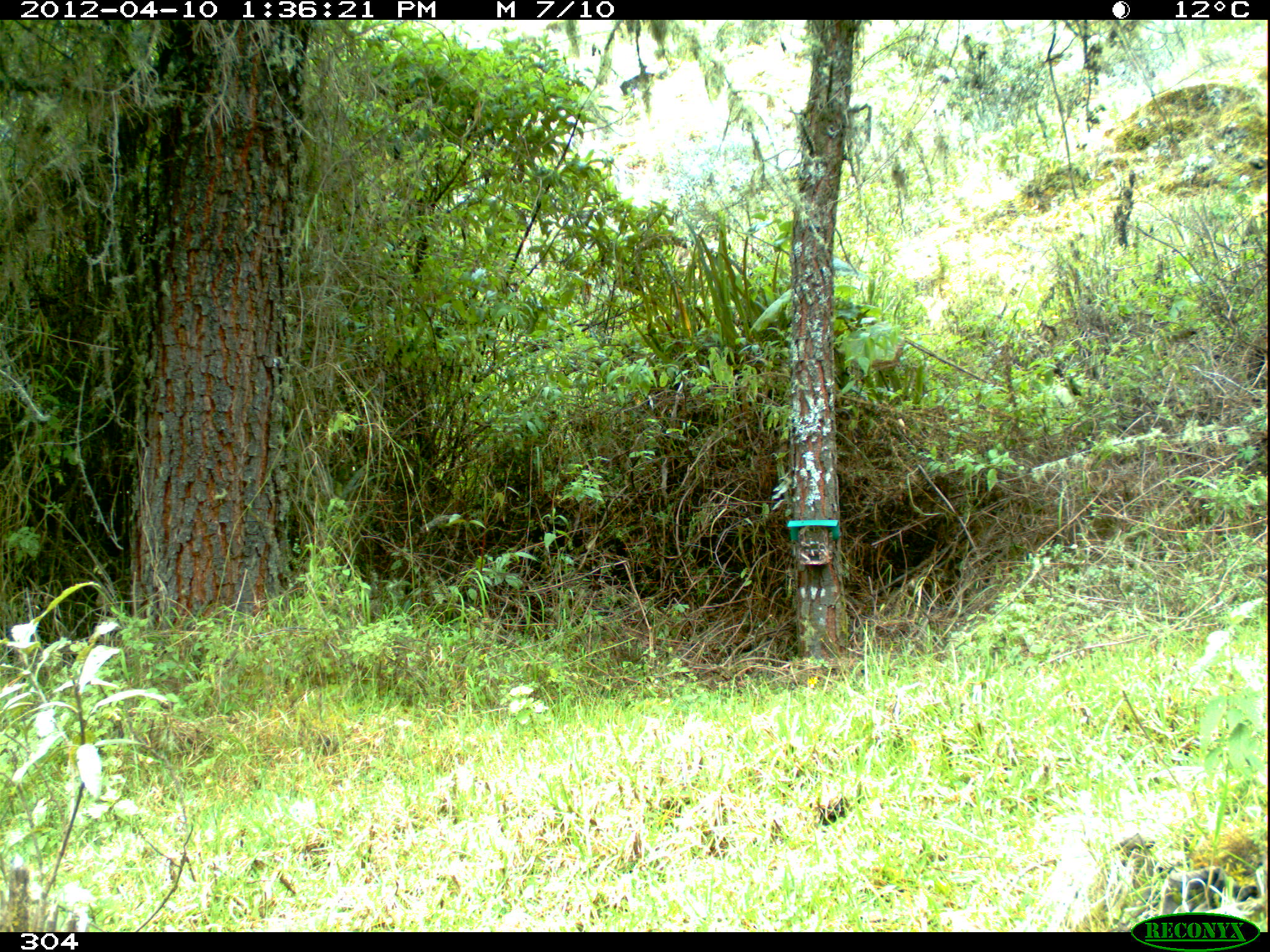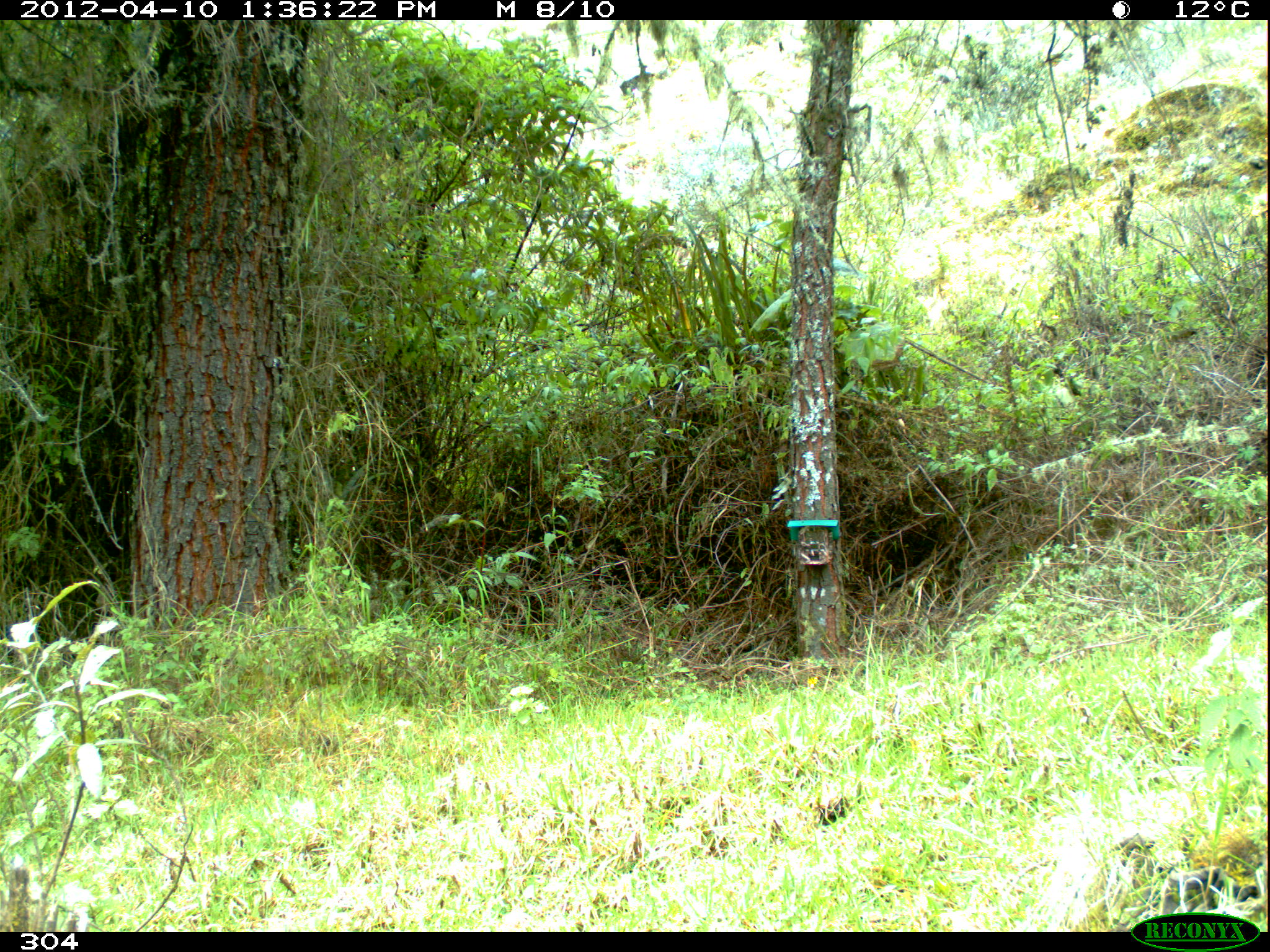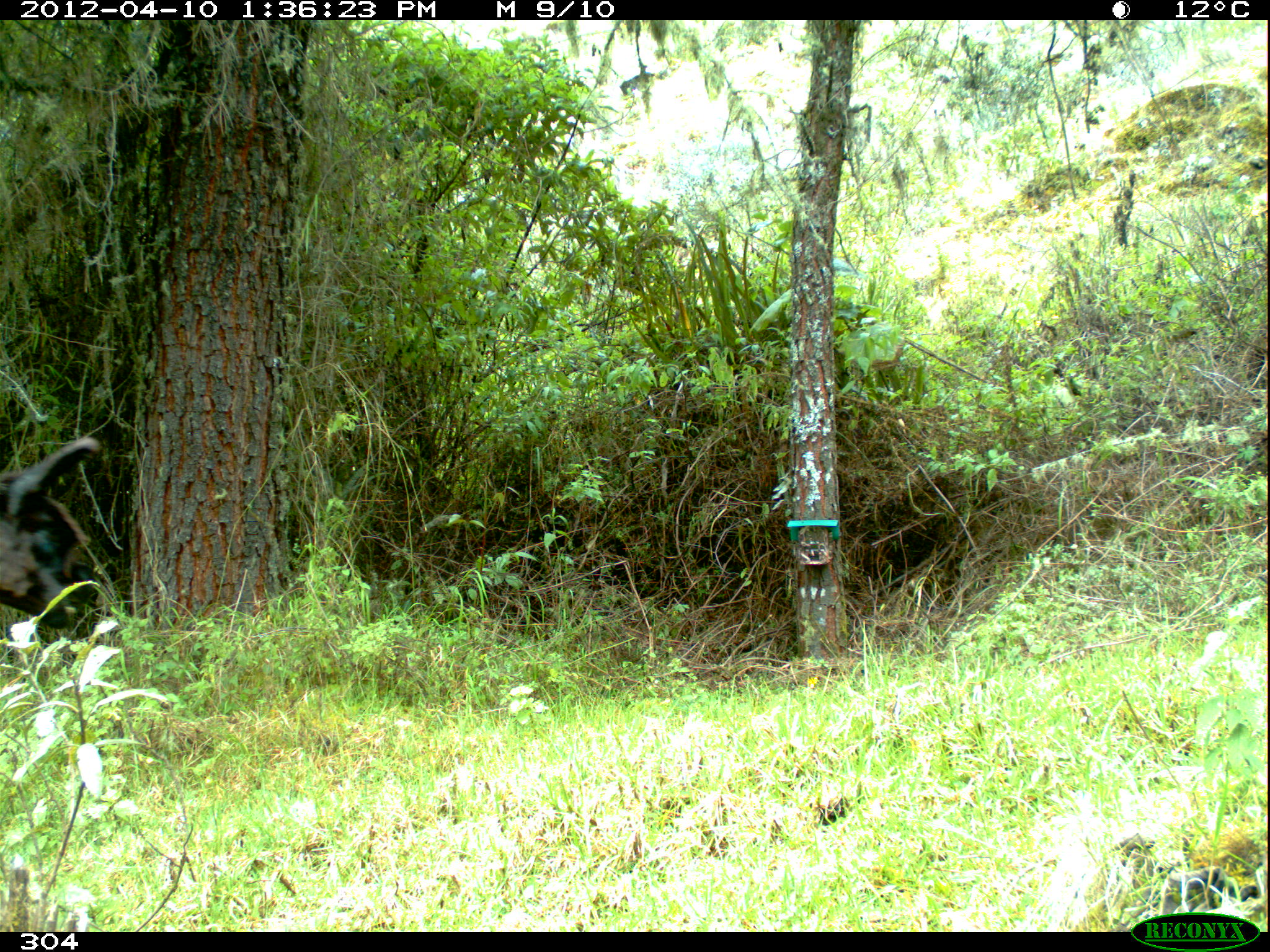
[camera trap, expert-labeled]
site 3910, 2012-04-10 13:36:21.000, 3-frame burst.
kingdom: Animalia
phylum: Chordata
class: Mammalia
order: Artiodactyla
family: Camelidae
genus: Vicugna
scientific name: Vicugna pacos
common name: alpaca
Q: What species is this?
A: Vicugna pacos (alpaca).